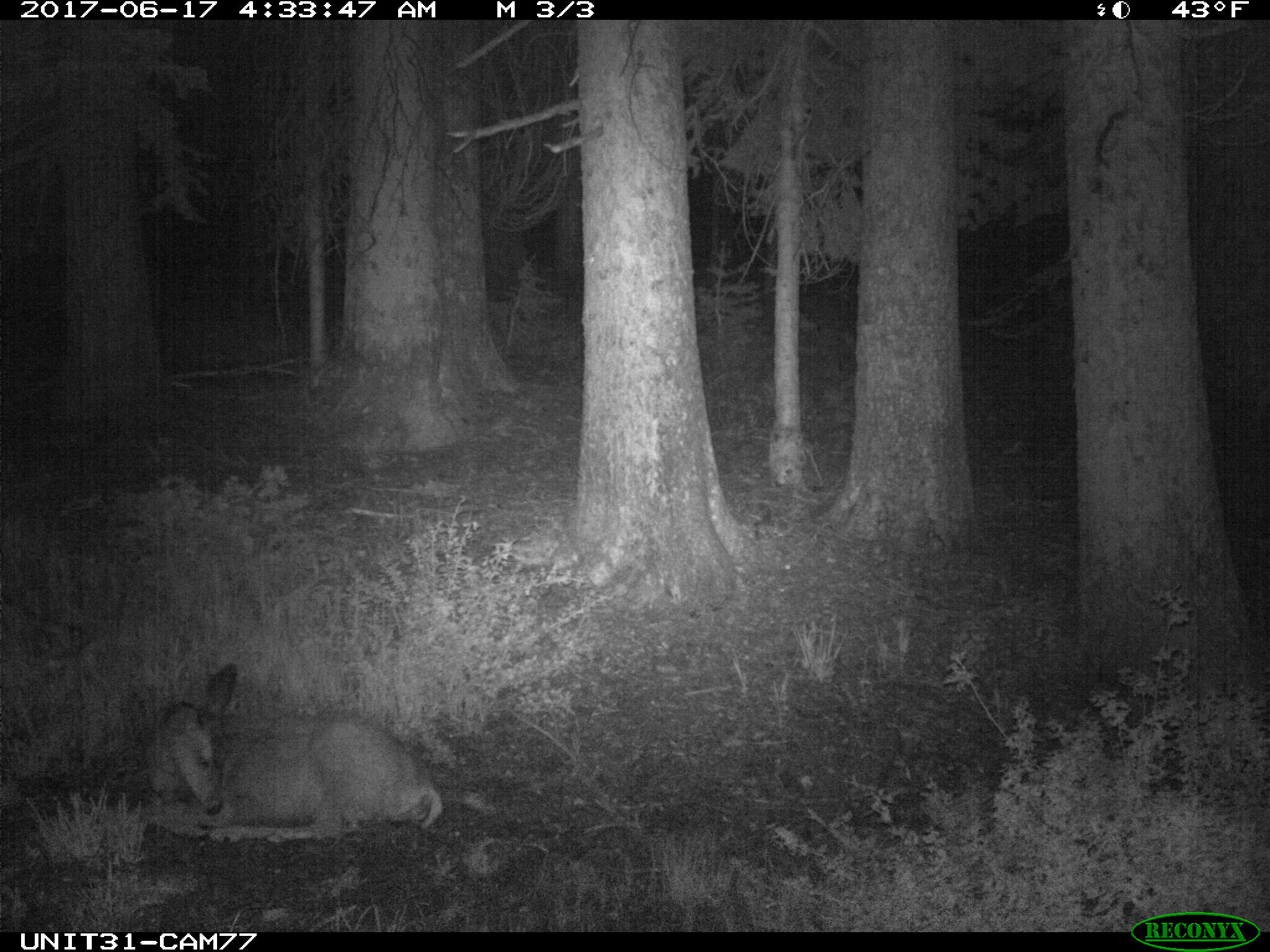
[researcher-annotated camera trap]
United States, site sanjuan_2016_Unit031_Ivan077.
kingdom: Animalia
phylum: Chordata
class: Mammalia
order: Artiodactyla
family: Cervidae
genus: Odocoileus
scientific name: Odocoileus hemionus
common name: mule deer